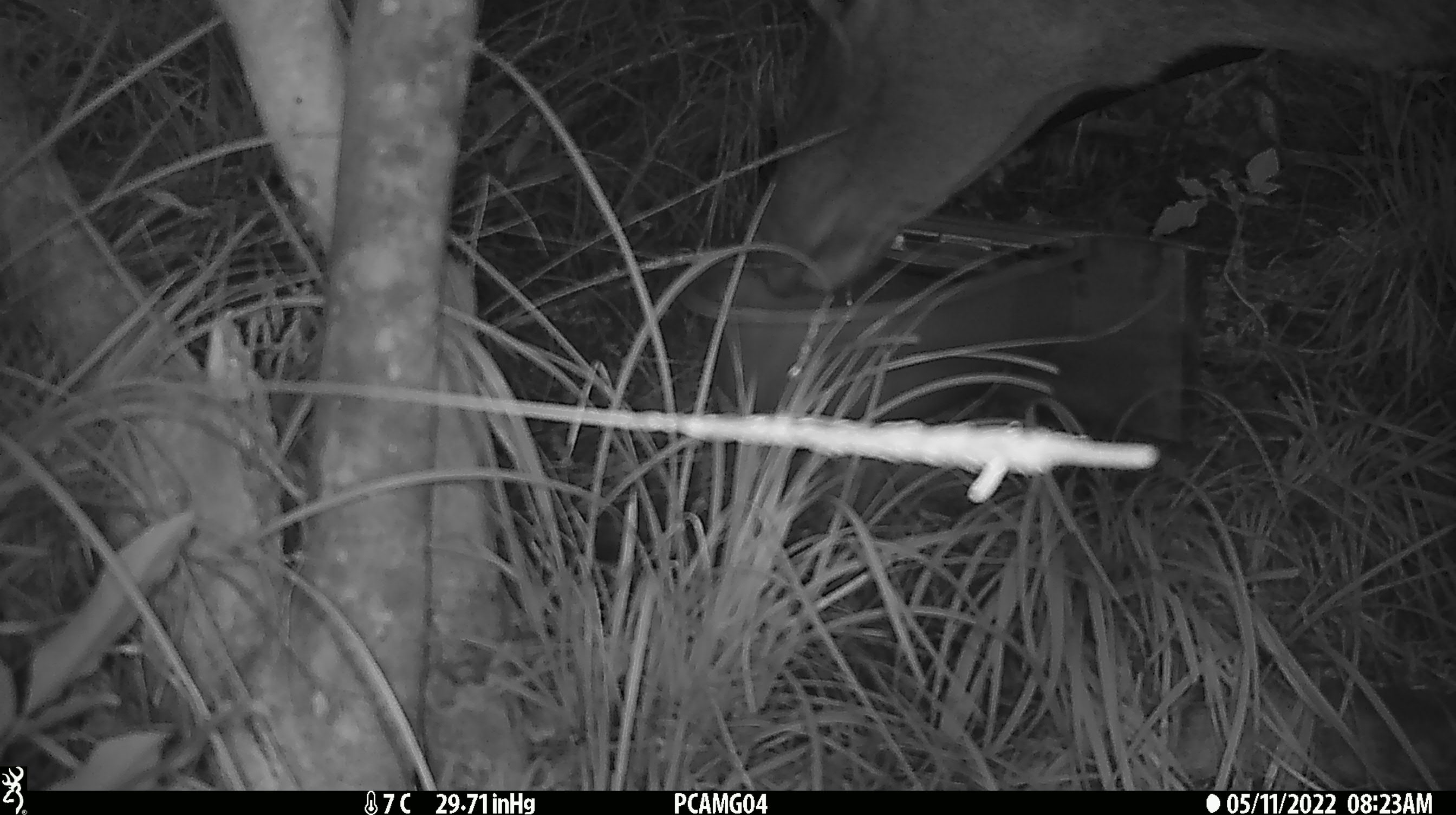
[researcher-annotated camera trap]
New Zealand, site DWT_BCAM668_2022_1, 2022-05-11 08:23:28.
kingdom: Animalia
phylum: Chordata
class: Mammalia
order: Artiodactyla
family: Cervidae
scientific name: Cervidae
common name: deer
Deer (Cervidae).